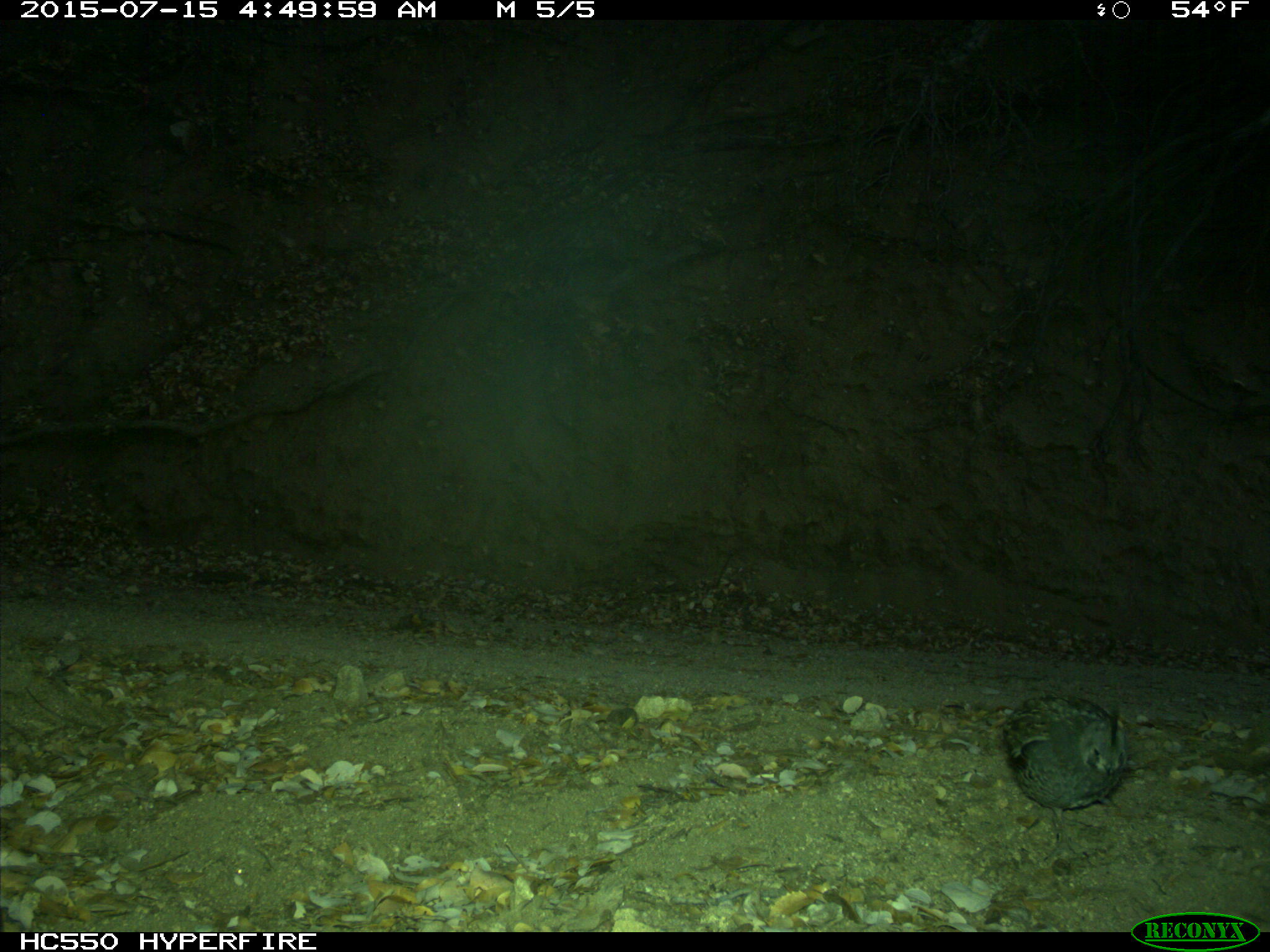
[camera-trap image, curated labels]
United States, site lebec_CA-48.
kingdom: Animalia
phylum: Chordata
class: Aves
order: Galliformes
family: Odontophoridae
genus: Callipepla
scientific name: Callipepla californica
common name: california quail